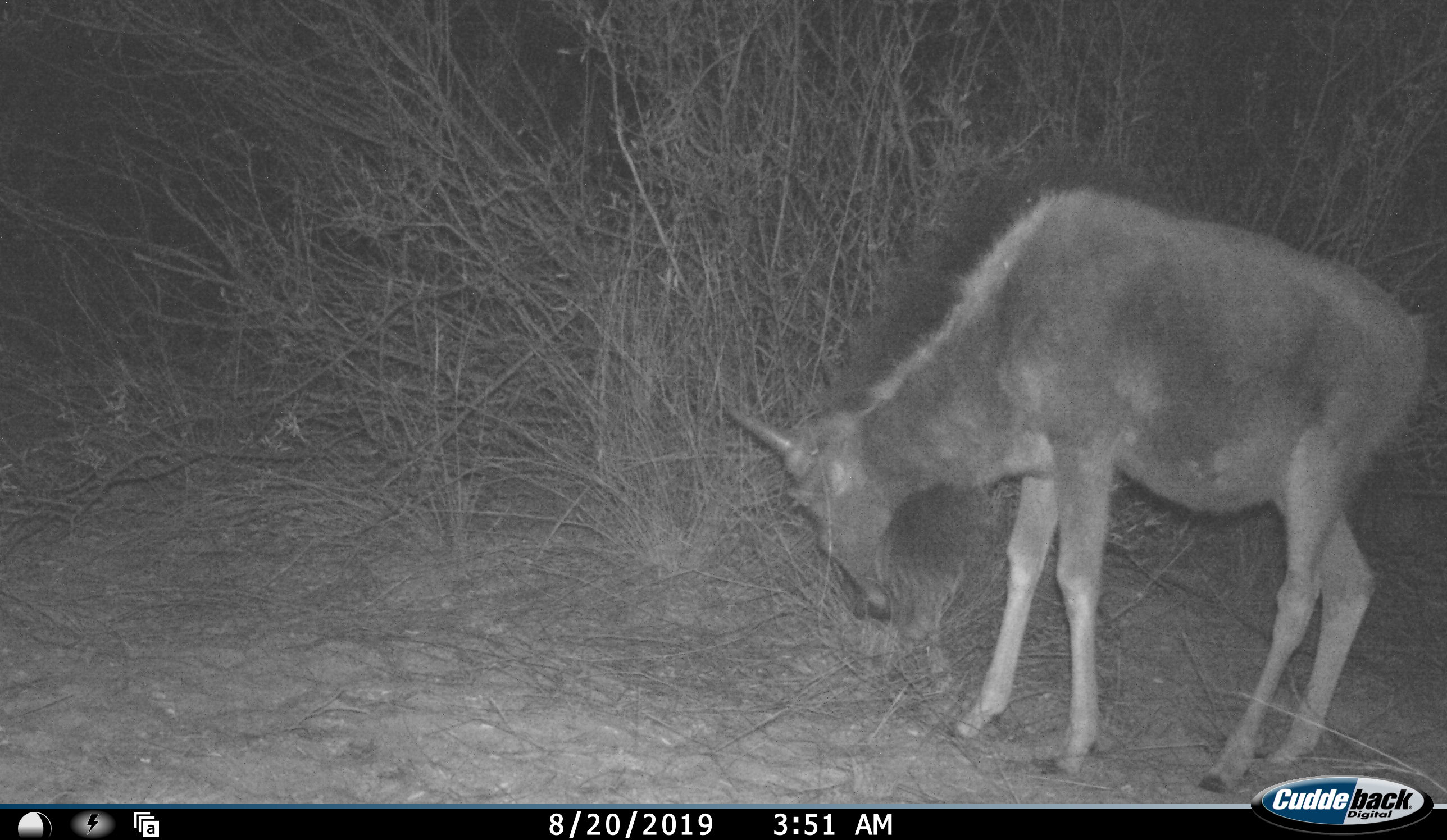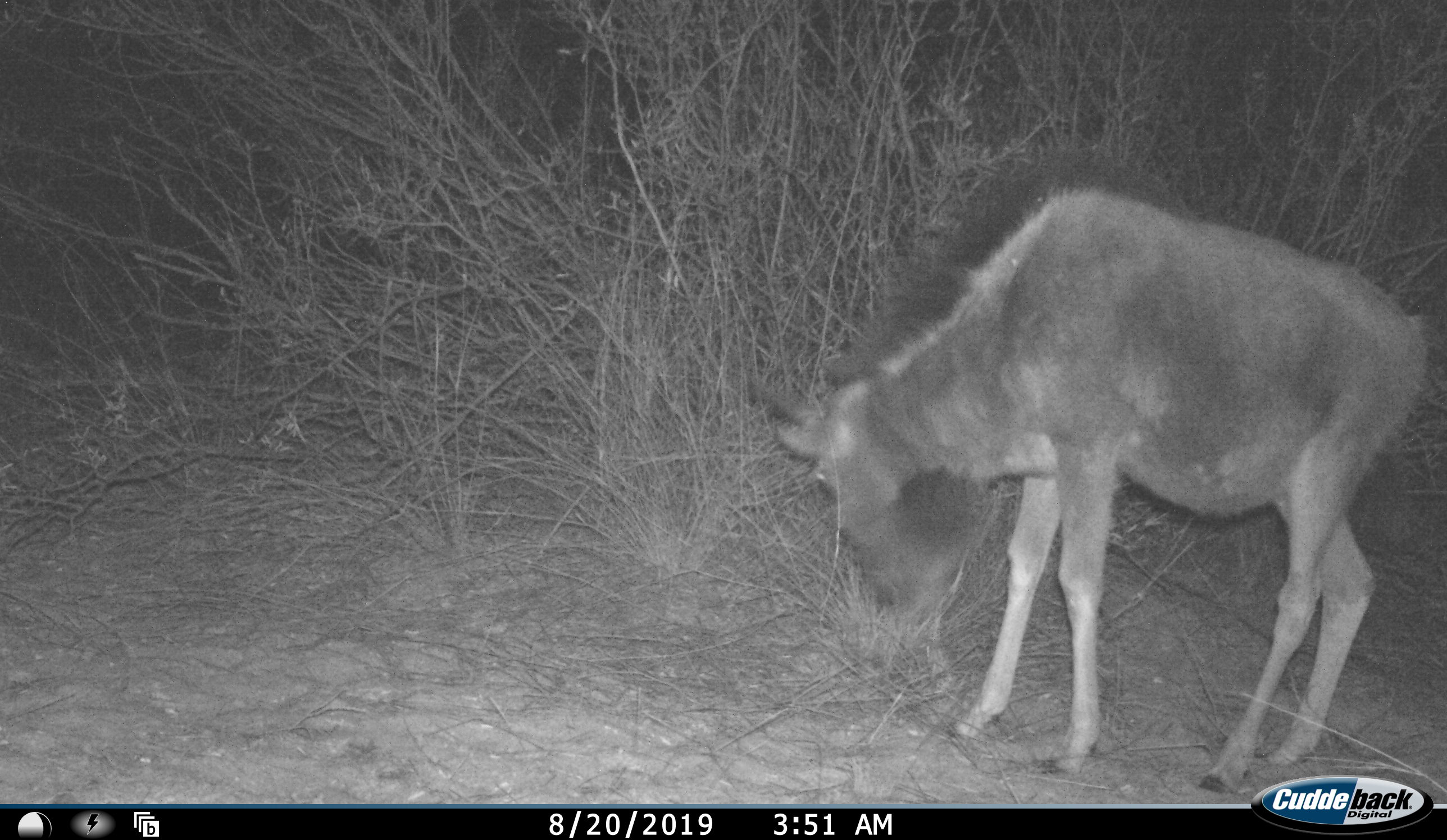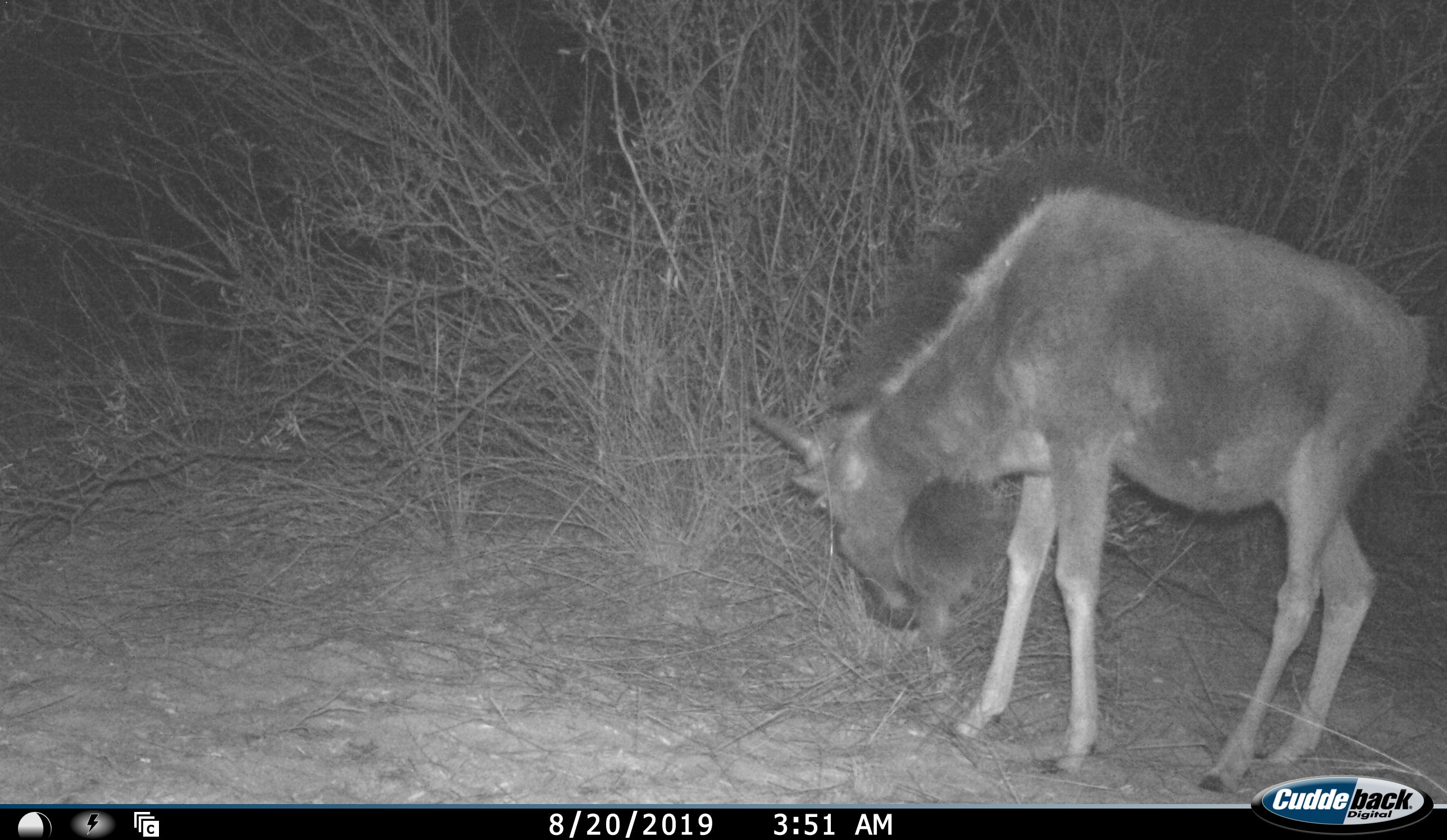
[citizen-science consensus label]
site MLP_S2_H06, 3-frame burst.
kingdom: Animalia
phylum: Chordata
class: Mammalia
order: Artiodactyla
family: Bovidae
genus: Connochaetes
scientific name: Connochaetes taurinus taurinus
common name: blue wildebeest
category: wildebeestblue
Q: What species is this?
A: Wildebeestblue (blue wildebeest) (Connochaetes taurinus taurinus).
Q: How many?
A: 1.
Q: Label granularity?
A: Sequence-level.